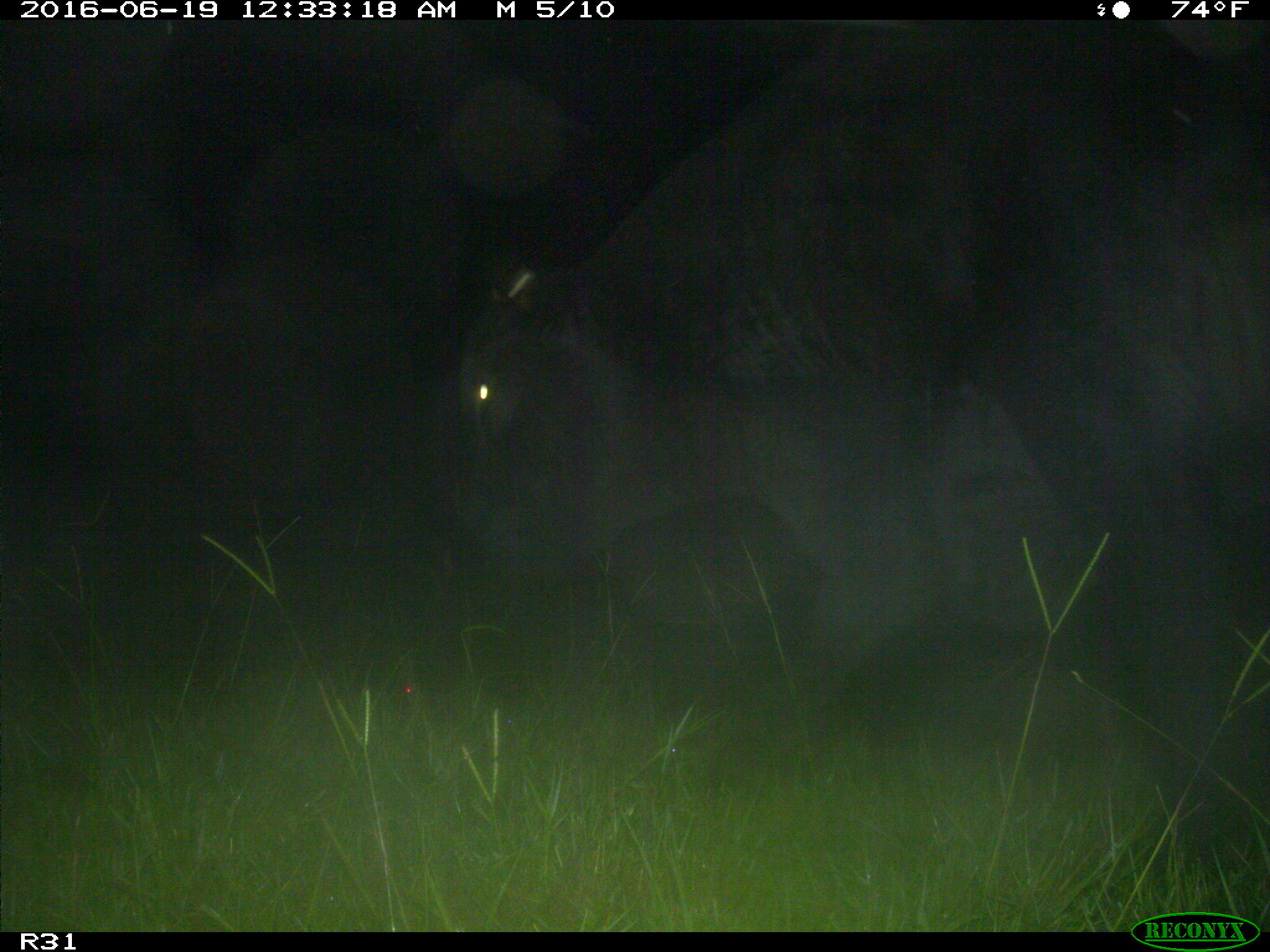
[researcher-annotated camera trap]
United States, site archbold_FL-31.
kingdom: Animalia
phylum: Chordata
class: Mammalia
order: Artiodactyla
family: Bovidae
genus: Bos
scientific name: Bos taurus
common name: domestic cow